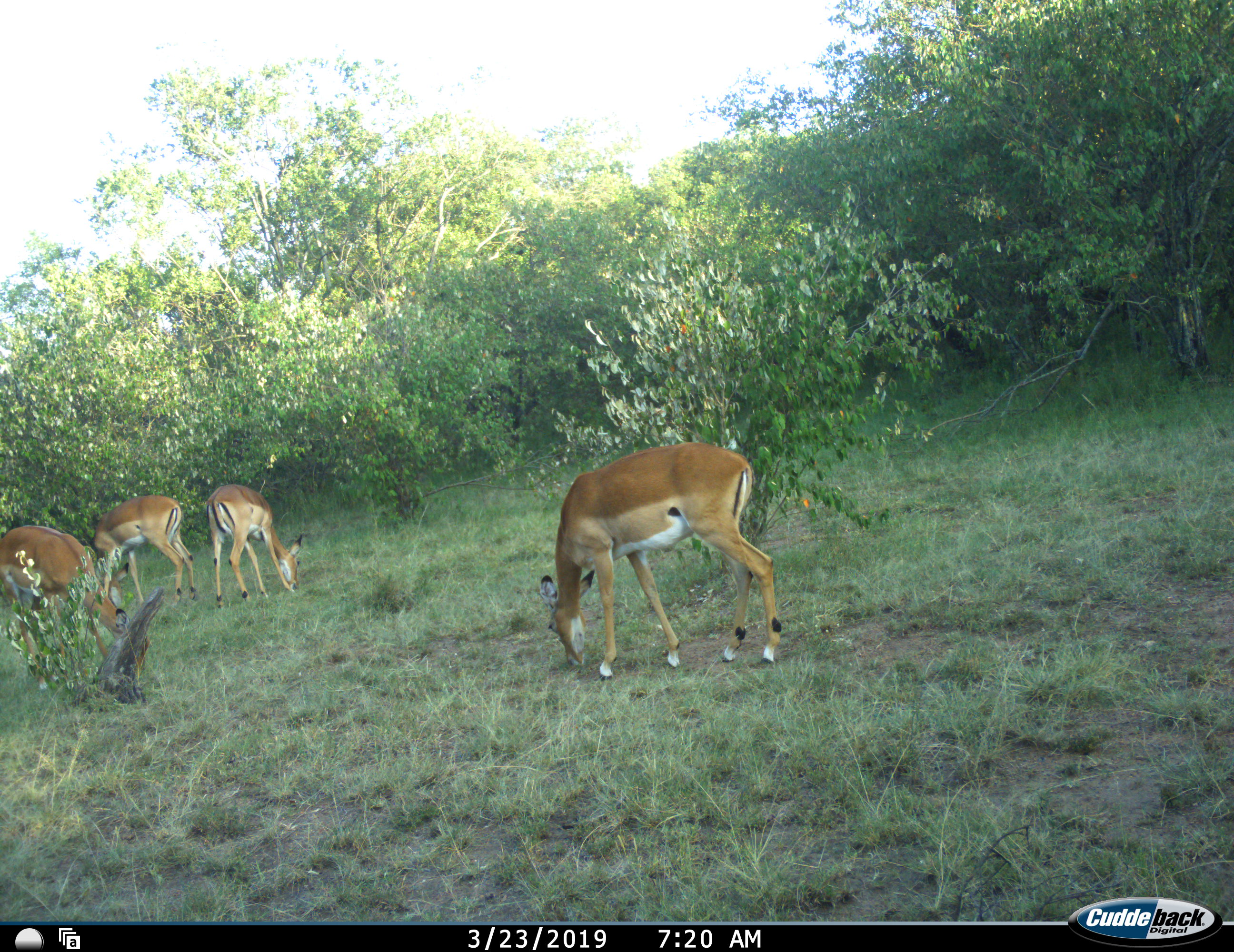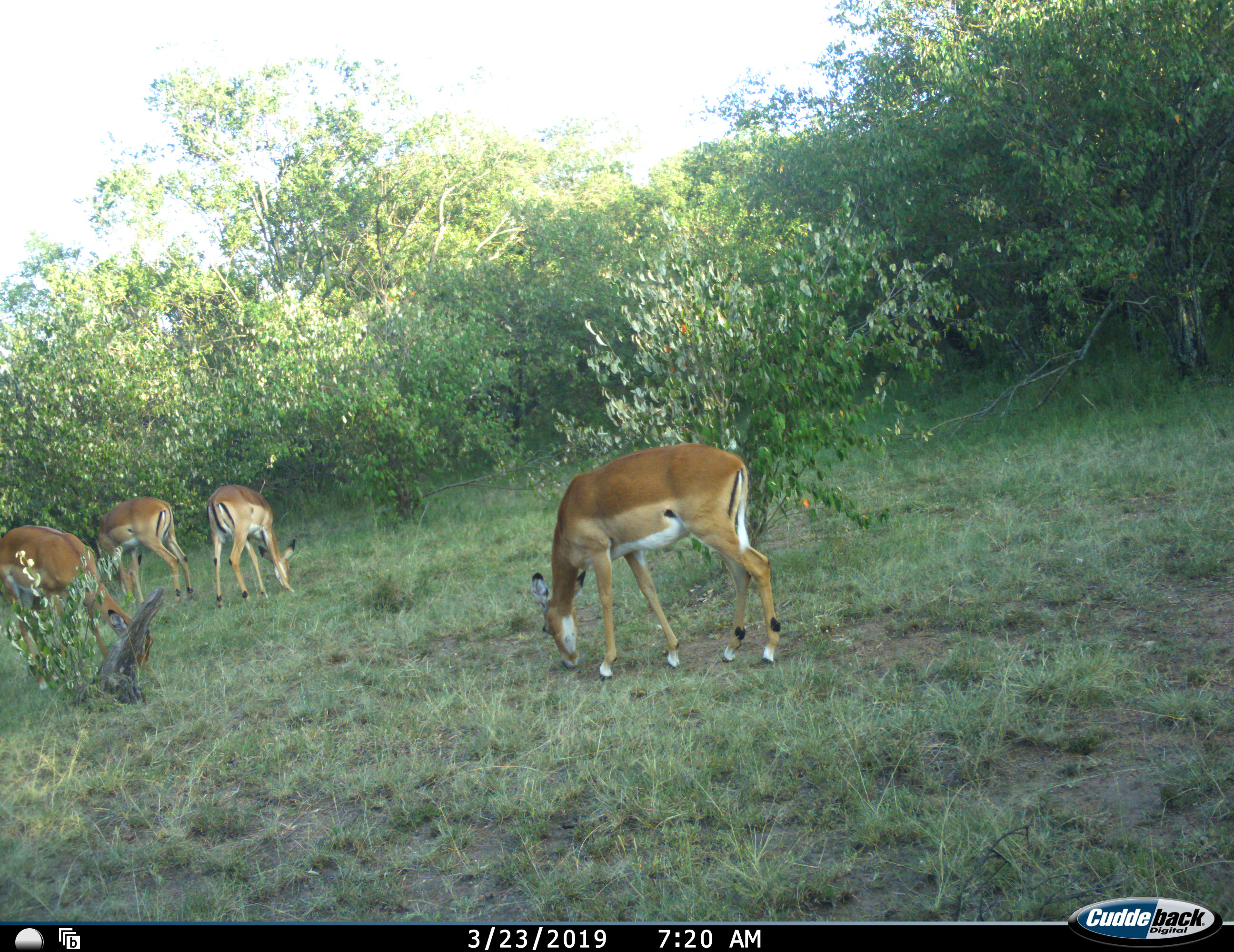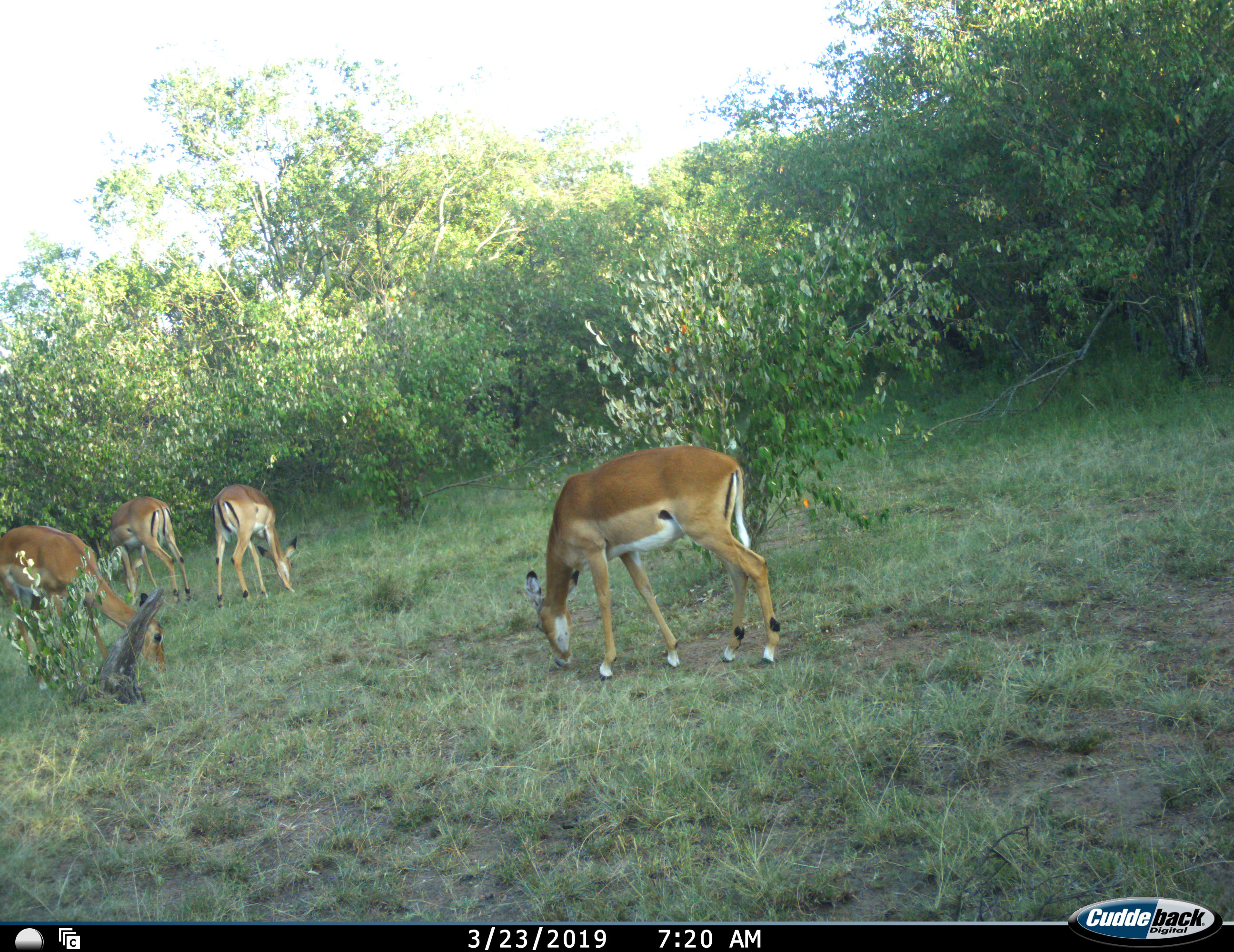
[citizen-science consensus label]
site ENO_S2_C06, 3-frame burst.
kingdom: Animalia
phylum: Chordata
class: Mammalia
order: Artiodactyla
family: Bovidae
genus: Aepyceros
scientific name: Aepyceros melampus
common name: impala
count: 4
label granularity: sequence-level